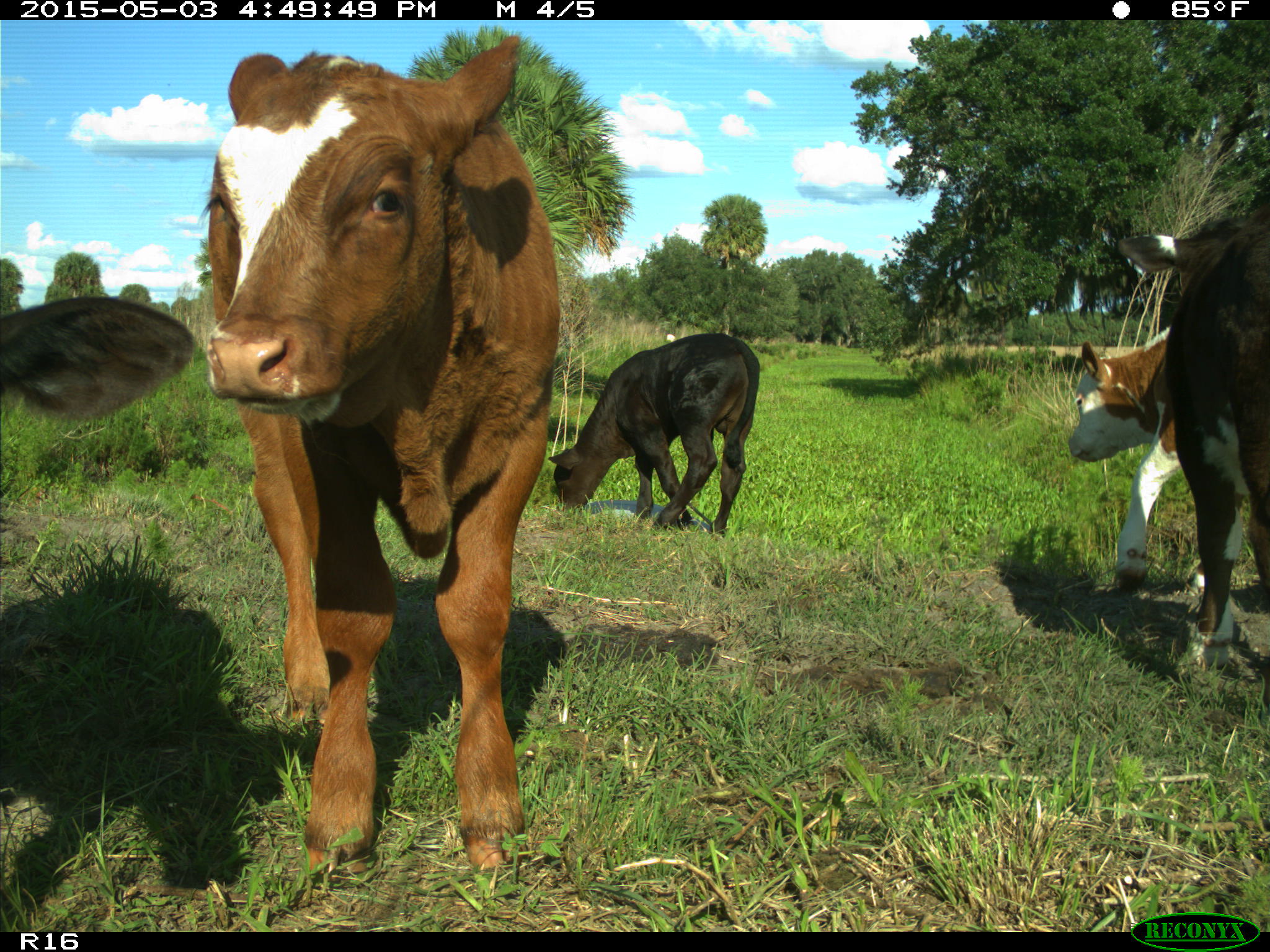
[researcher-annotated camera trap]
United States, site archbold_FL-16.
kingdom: Animalia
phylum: Chordata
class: Mammalia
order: Artiodactyla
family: Bovidae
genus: Bos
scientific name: Bos taurus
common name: domestic cow